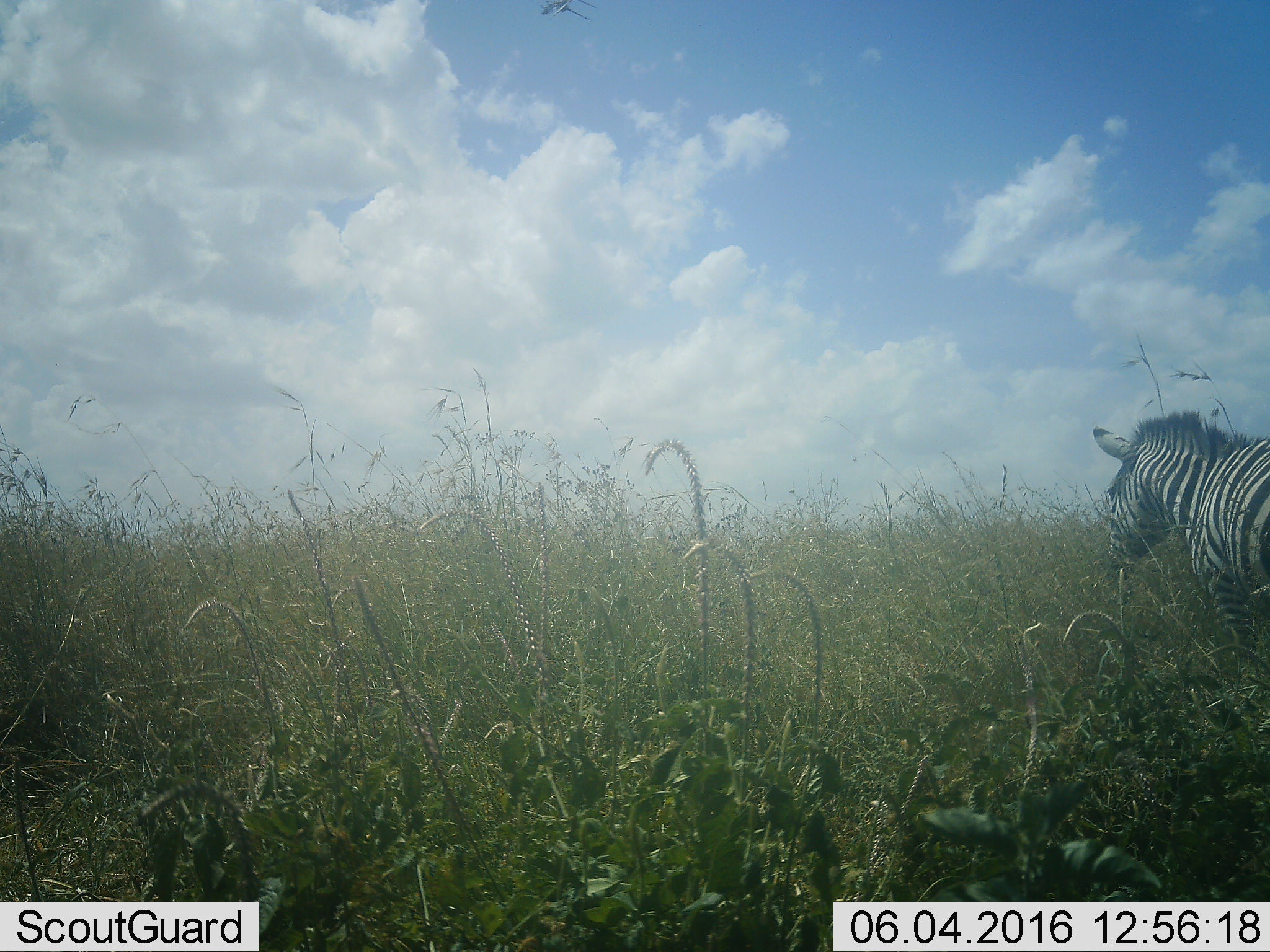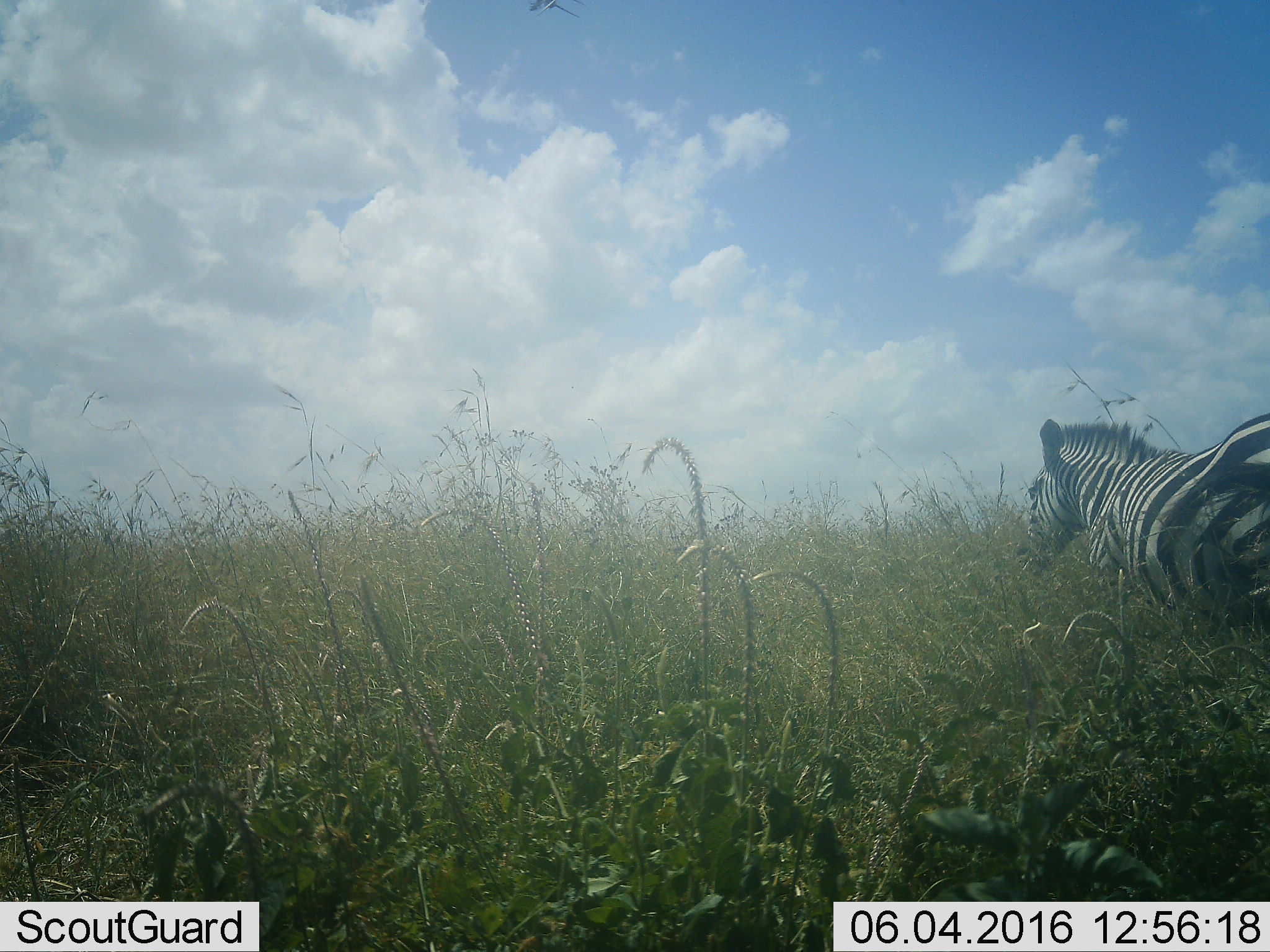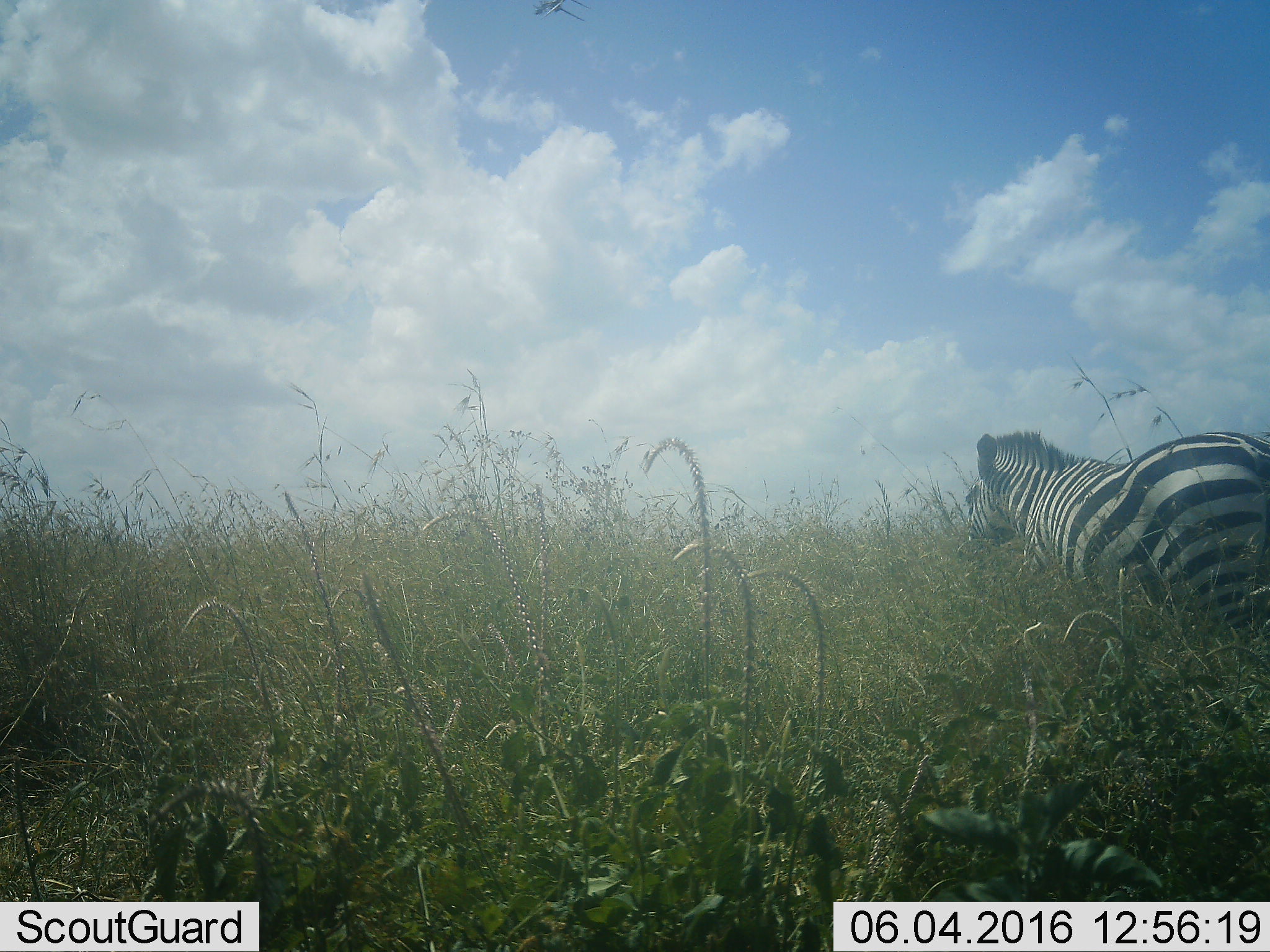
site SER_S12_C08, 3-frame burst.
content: unidentified animal